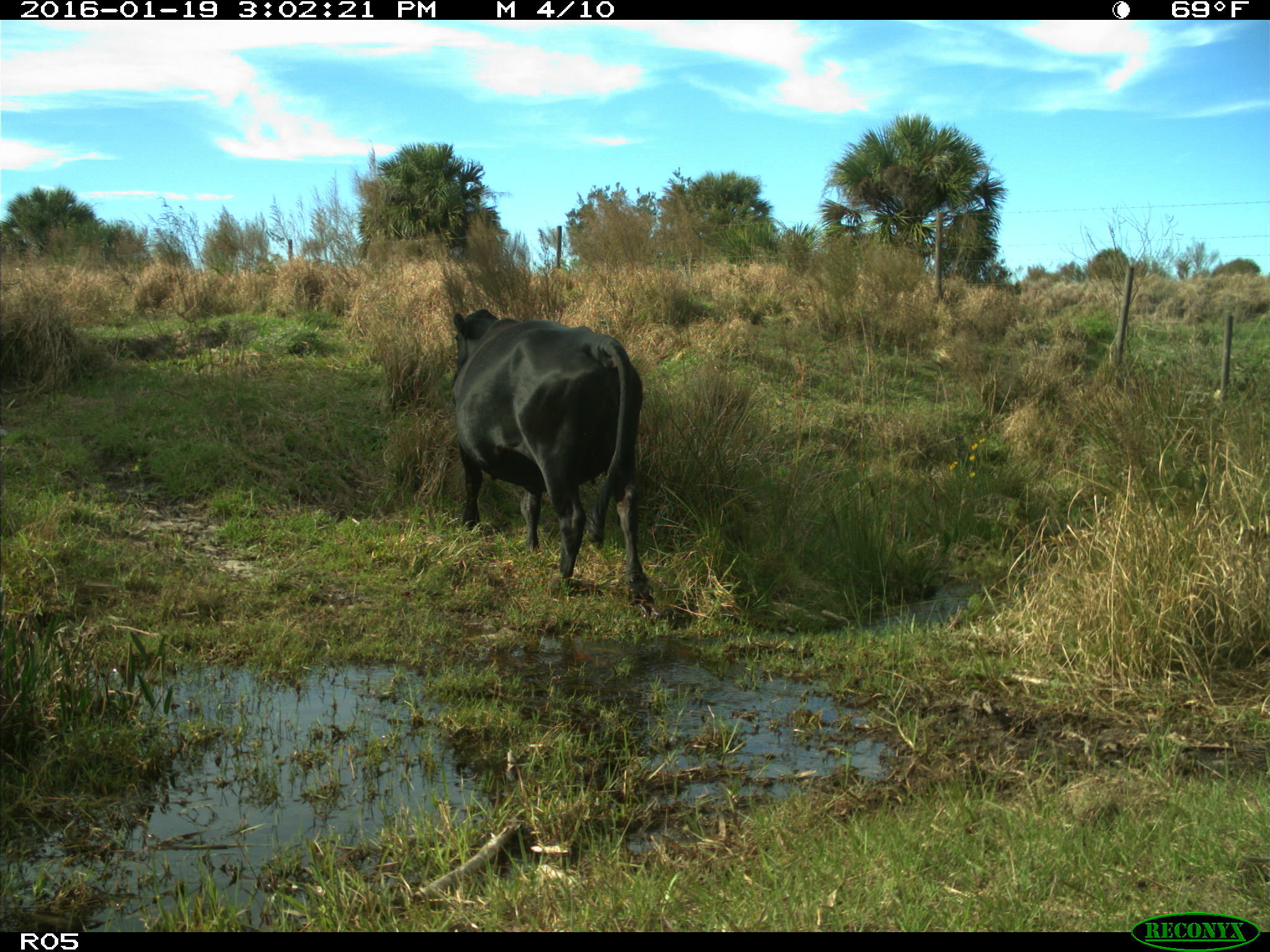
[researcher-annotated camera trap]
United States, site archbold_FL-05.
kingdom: Animalia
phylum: Chordata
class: Mammalia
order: Artiodactyla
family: Bovidae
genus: Bos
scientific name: Bos taurus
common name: domestic cow